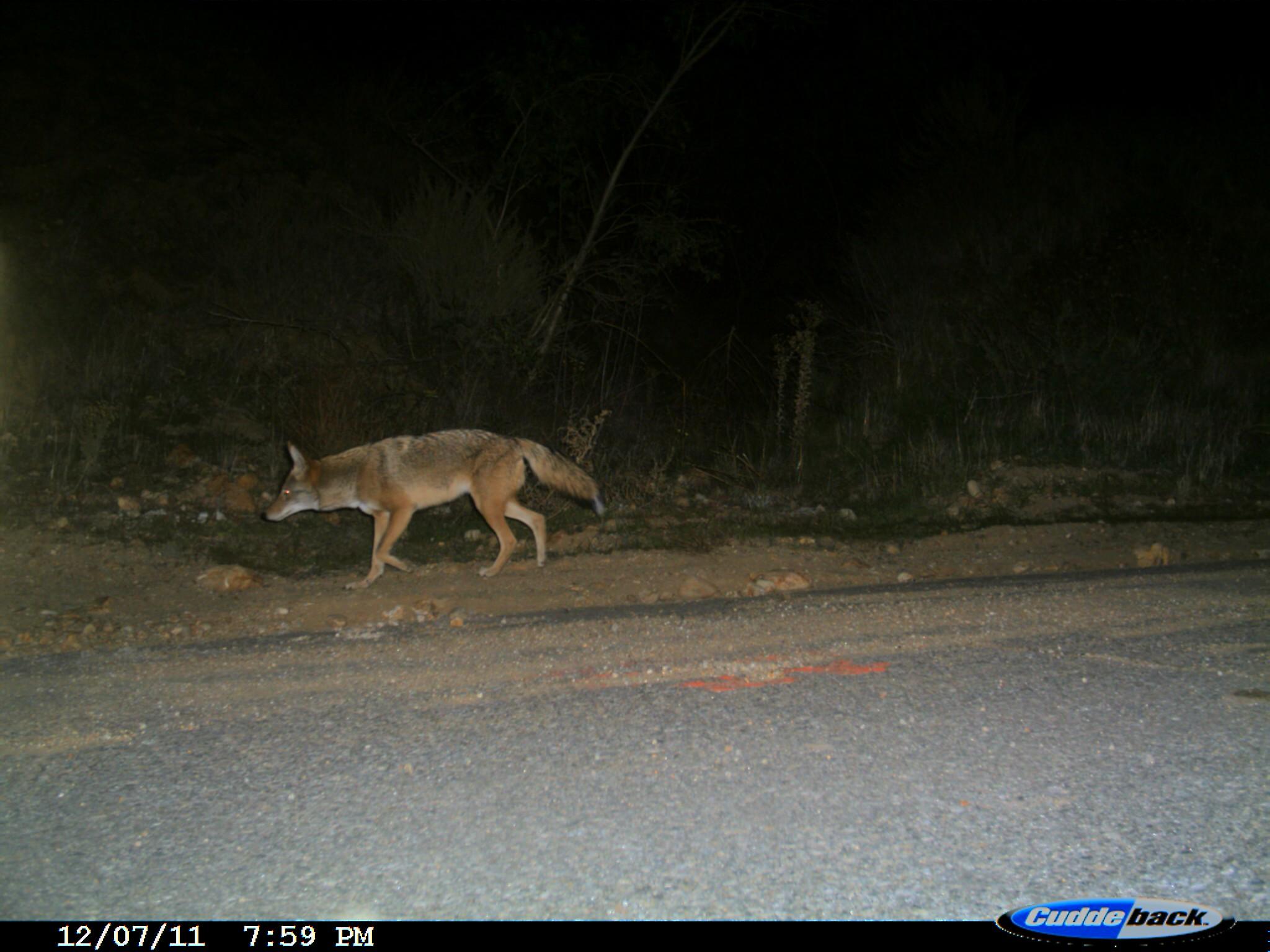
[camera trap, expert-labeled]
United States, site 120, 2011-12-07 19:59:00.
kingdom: Animalia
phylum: Chordata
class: Mammalia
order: Carnivora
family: Canidae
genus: Canis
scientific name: Canis latrans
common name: coyote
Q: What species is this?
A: Coyote (Canis latrans).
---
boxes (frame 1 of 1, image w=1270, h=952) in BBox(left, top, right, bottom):
coyote: BBox(265, 420, 614, 593)